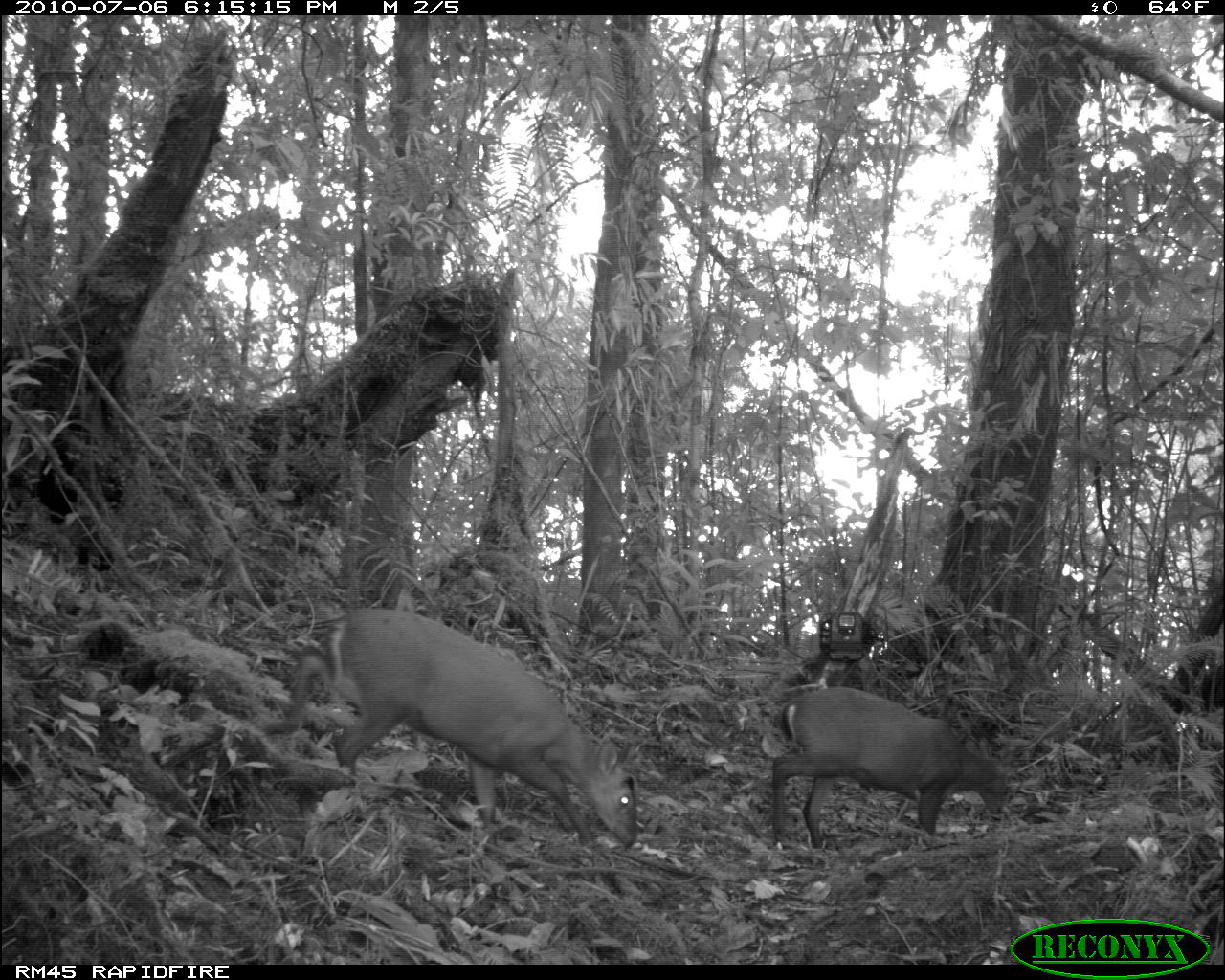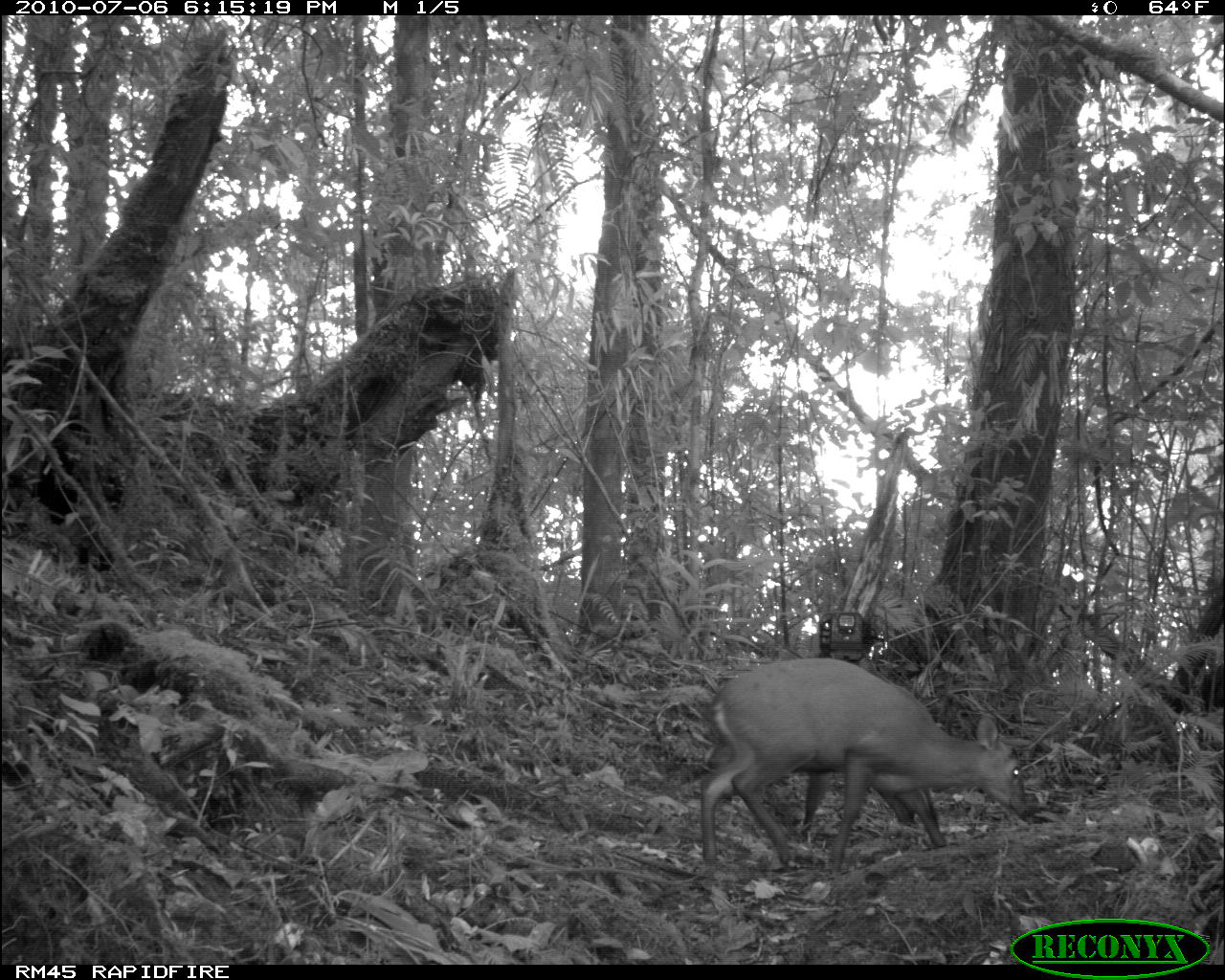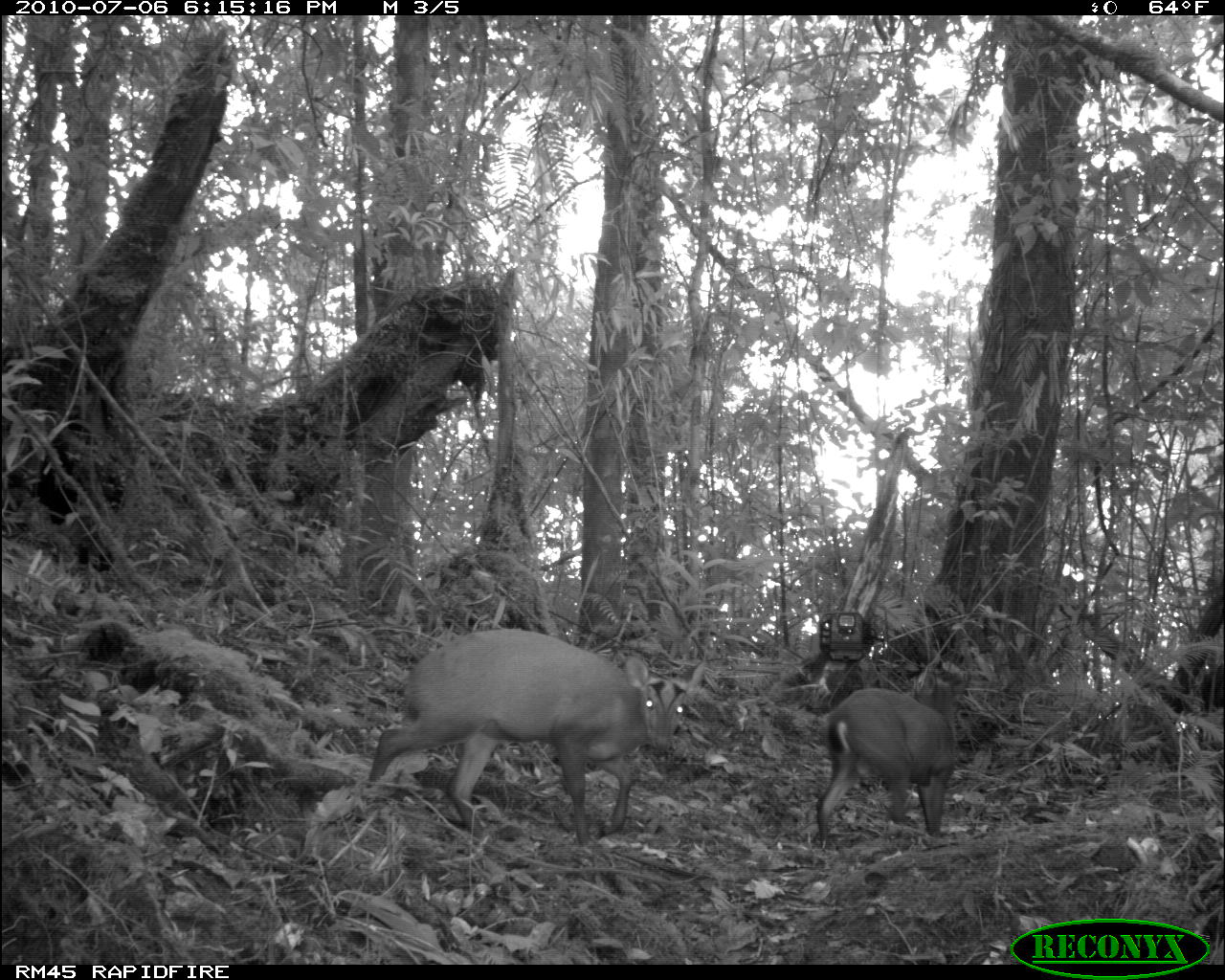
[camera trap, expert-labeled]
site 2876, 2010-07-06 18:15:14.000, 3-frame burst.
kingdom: Animalia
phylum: Chordata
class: Mammalia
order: Artiodactyla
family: Cervidae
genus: Muntiacus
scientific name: Muntiacus muntjak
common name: southern red muntjac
Muntiacus muntjak (southern red muntjac), count 2.